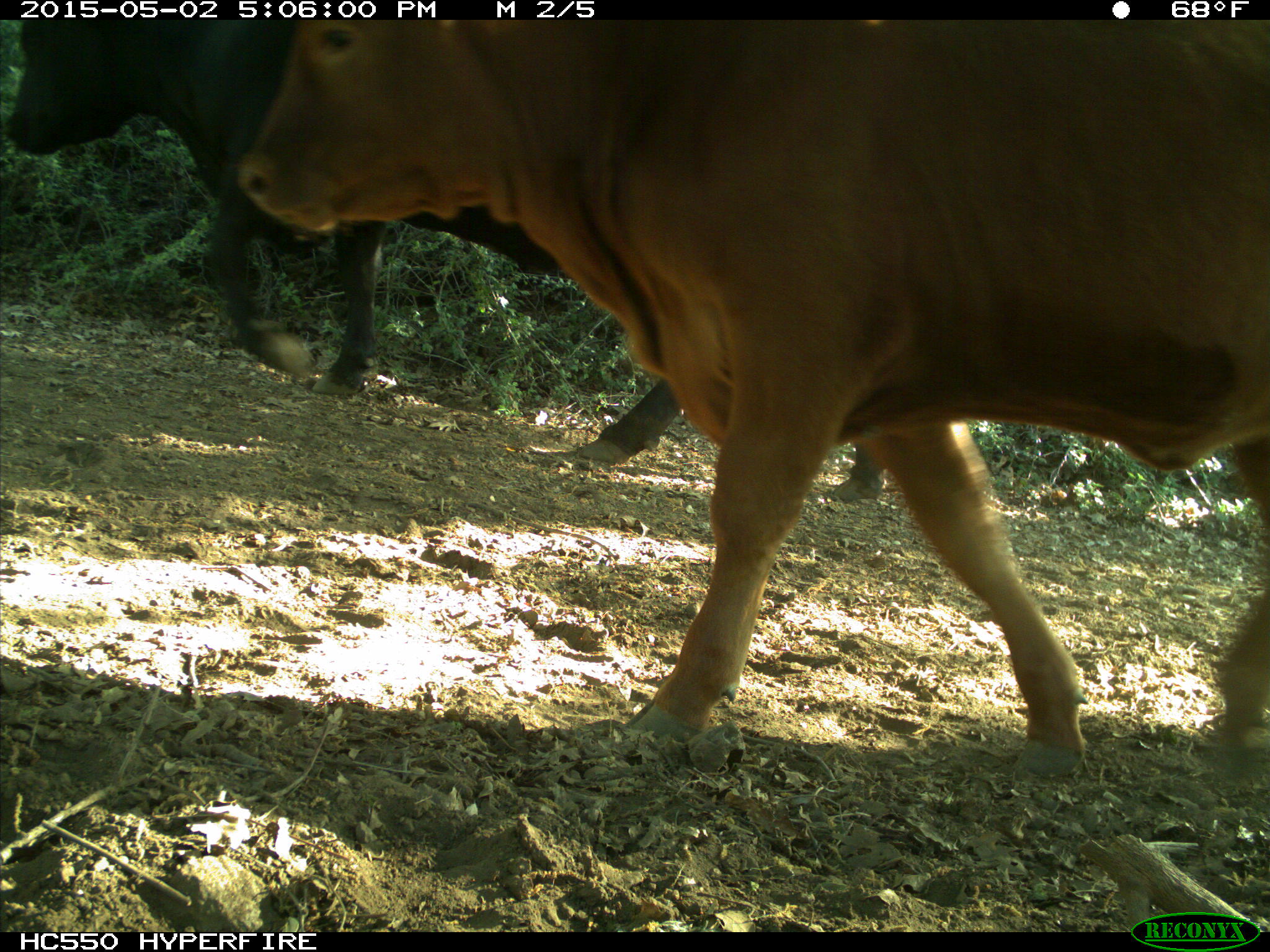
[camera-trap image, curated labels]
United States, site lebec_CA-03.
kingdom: Animalia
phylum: Chordata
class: Mammalia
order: Artiodactyla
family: Bovidae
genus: Bos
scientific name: Bos taurus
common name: domestic cow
Bos taurus (domestic cow).